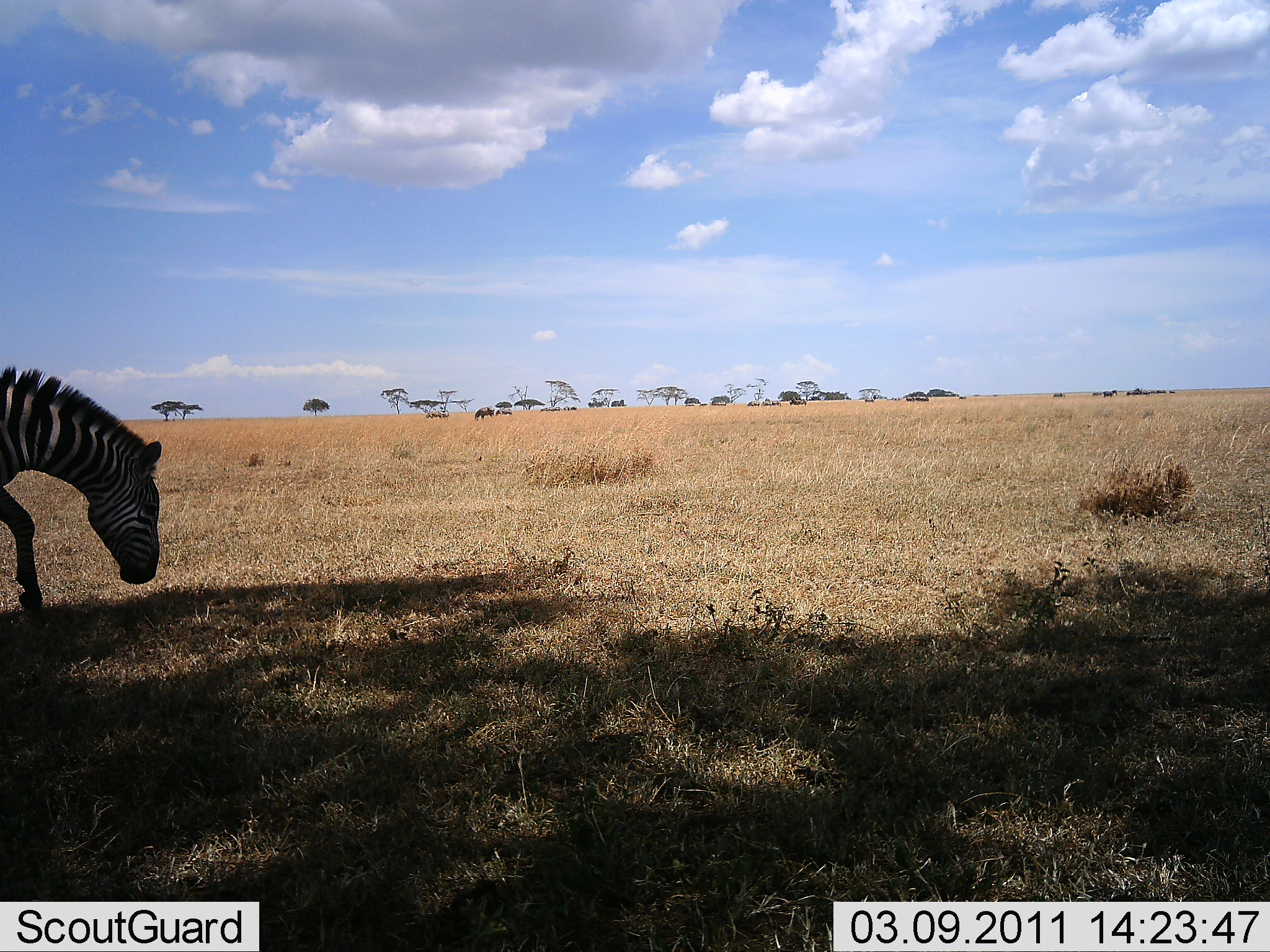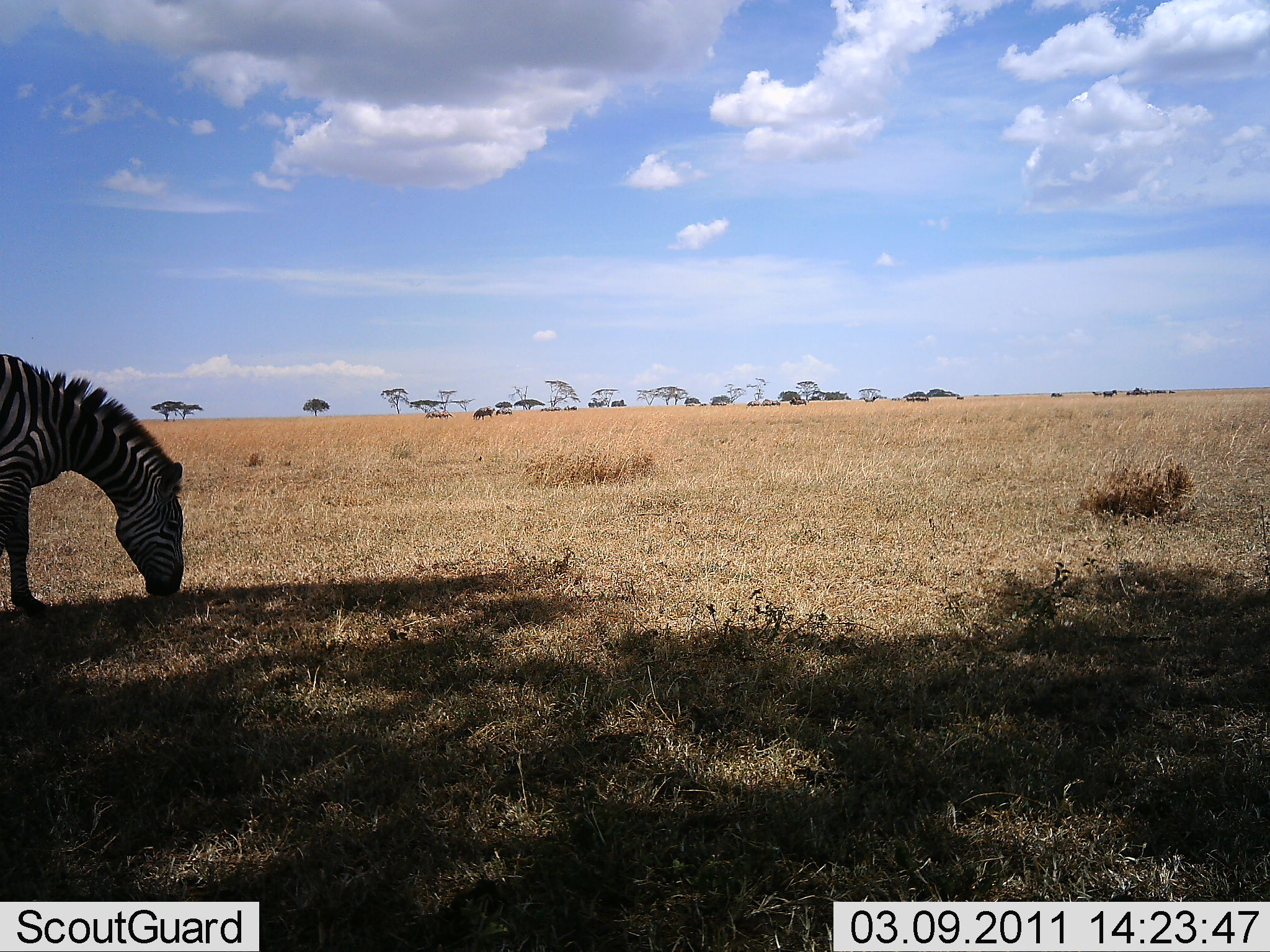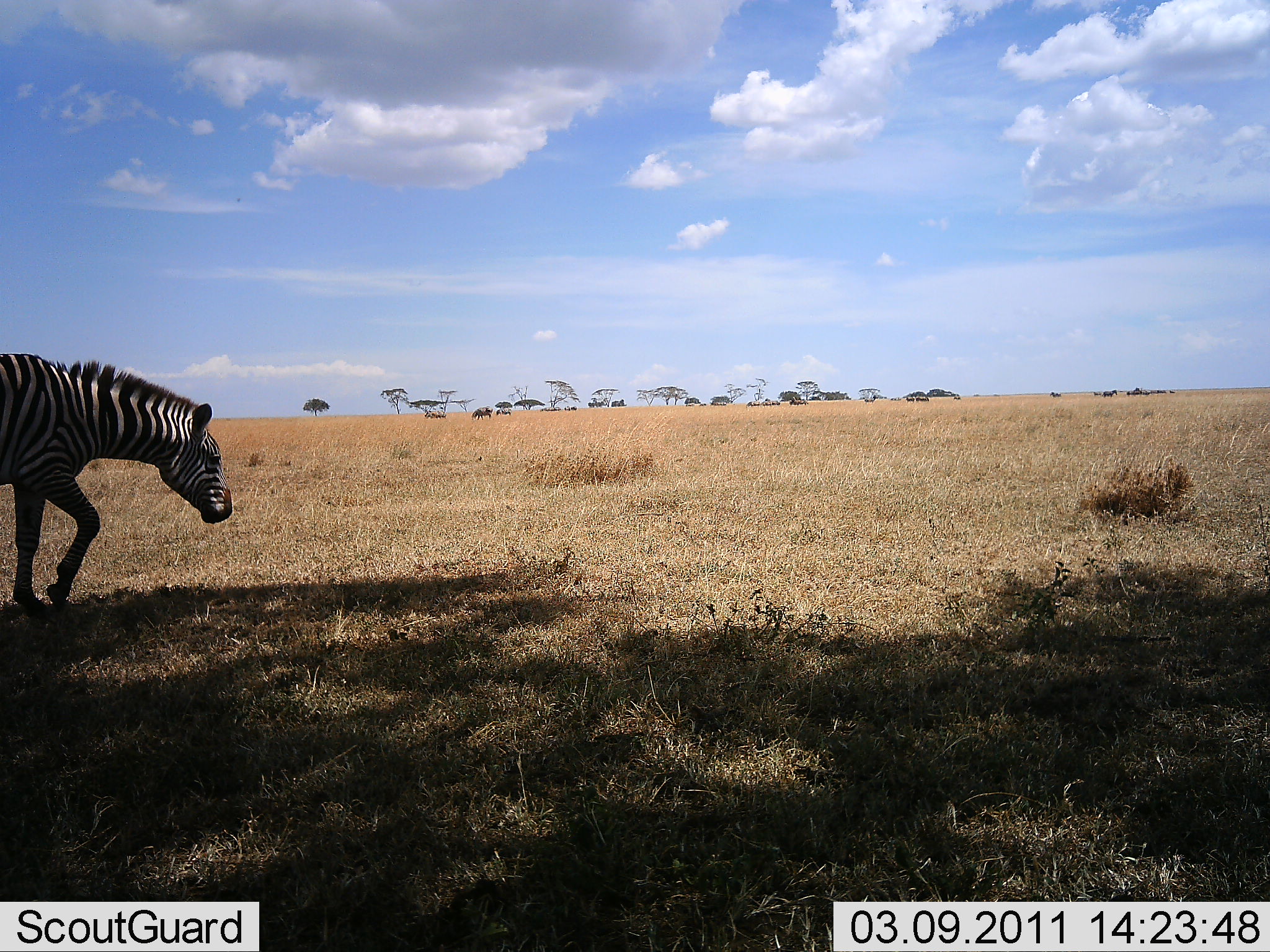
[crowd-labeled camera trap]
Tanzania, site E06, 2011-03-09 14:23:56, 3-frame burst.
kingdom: Animalia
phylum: Chordata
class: Mammalia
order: Perissodactyla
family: Equidae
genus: Equus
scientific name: Equus quagga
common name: plains zebra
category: zebra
Zebra (plains zebra) (Equus quagga), count 1. Behavior (volunteer vote fractions): standing 23%, resting 0%, moving 23%, interacting 0%. Young present (vote fraction): 0%. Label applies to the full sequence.